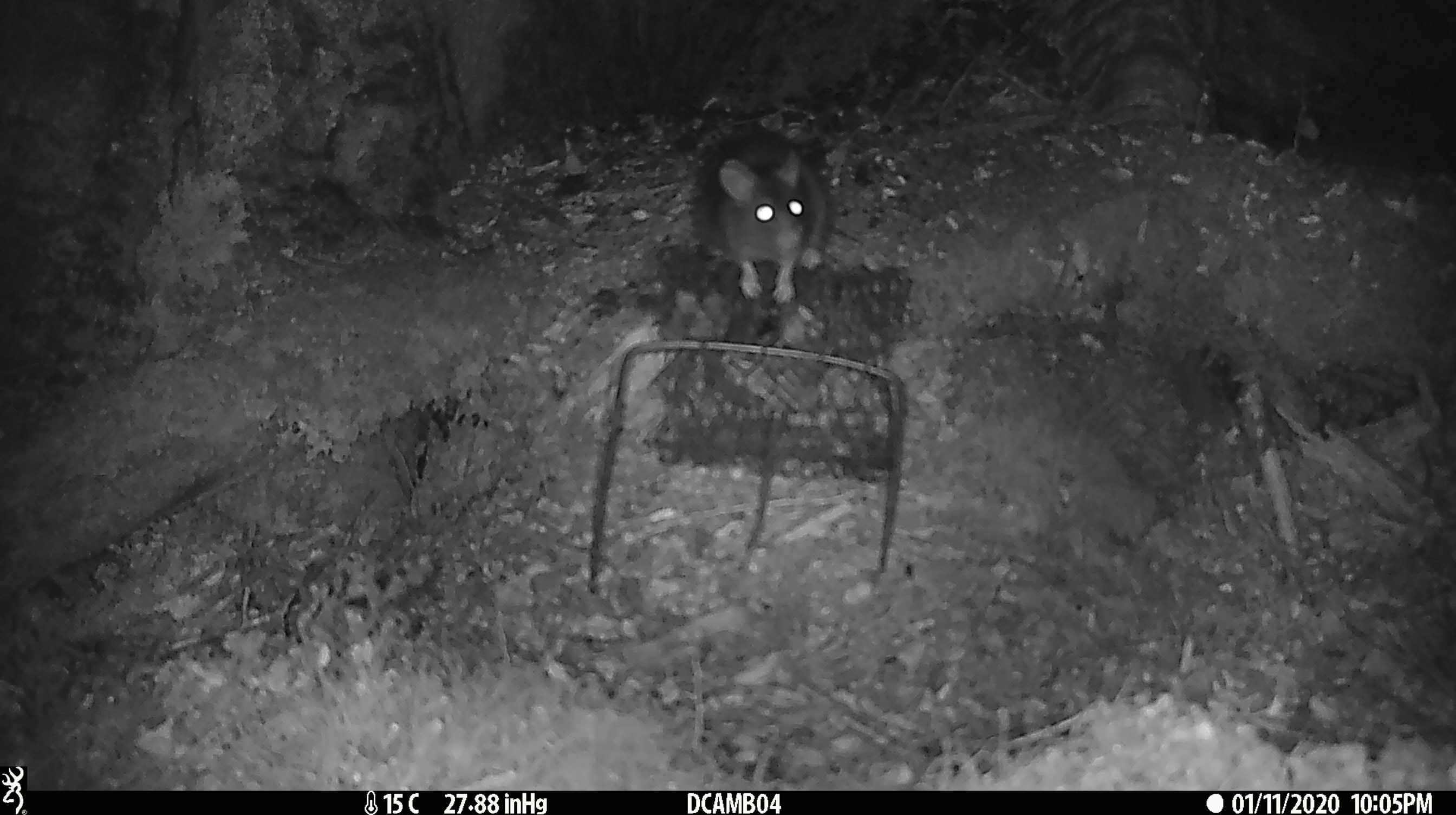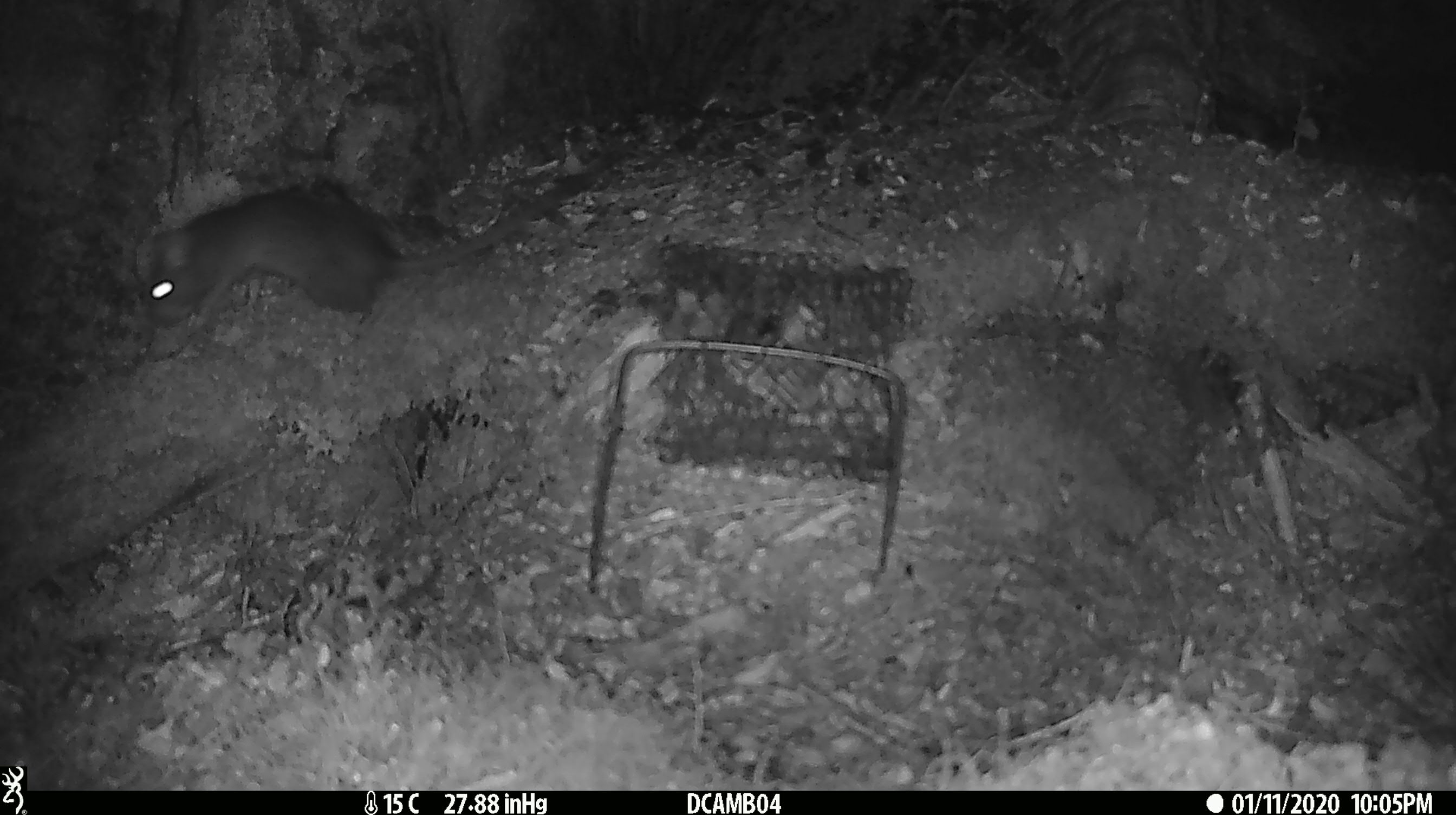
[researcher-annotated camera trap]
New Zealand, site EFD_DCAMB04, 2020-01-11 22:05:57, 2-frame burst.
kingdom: Animalia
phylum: Chordata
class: Mammalia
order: Rodentia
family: Muridae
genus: Rattus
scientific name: Rattus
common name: rat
Rat (Rattus).